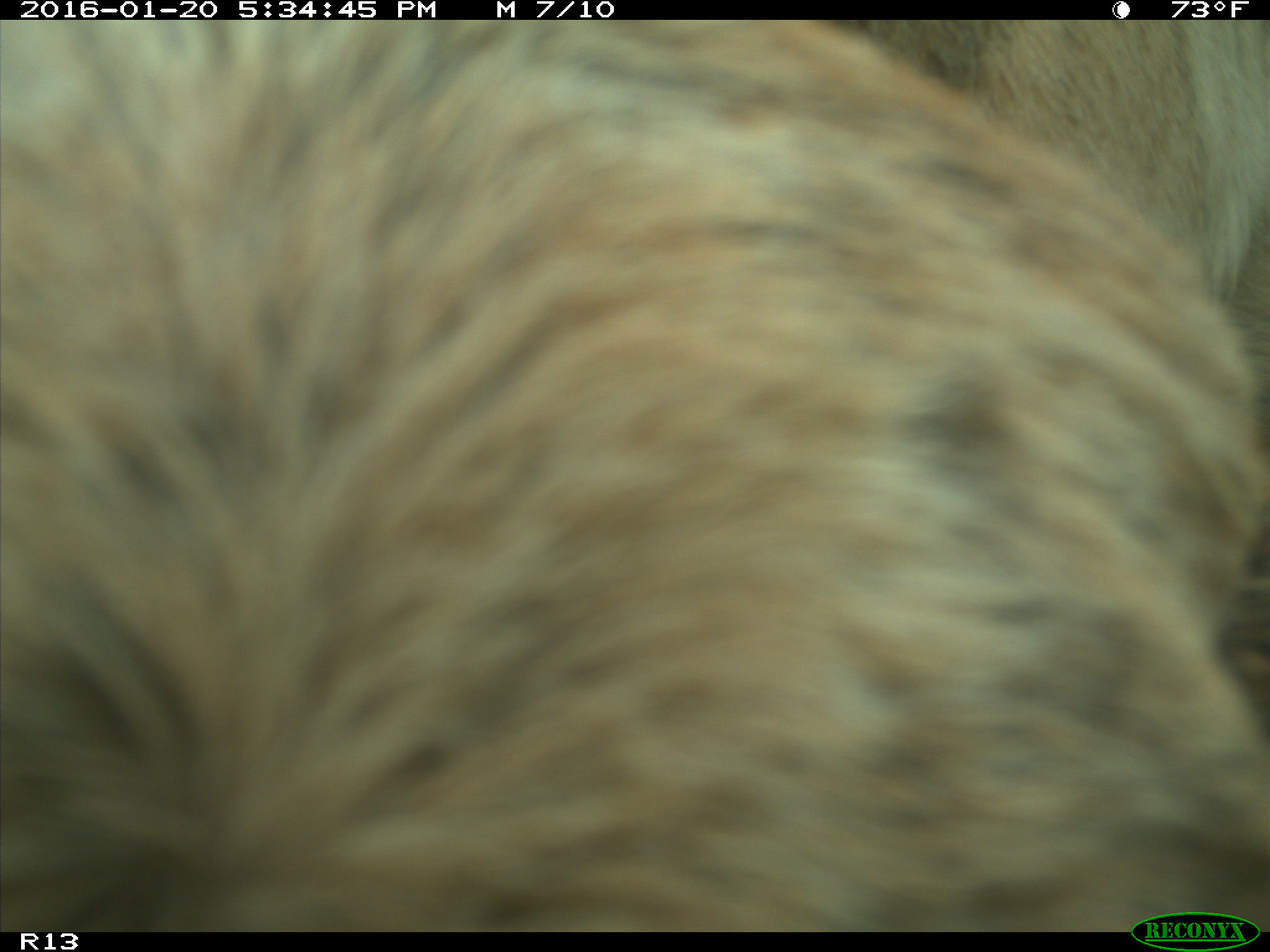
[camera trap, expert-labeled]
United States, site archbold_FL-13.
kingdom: Animalia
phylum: Chordata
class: Mammalia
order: Artiodactyla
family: Bovidae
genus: Bos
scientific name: Bos taurus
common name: domestic cow